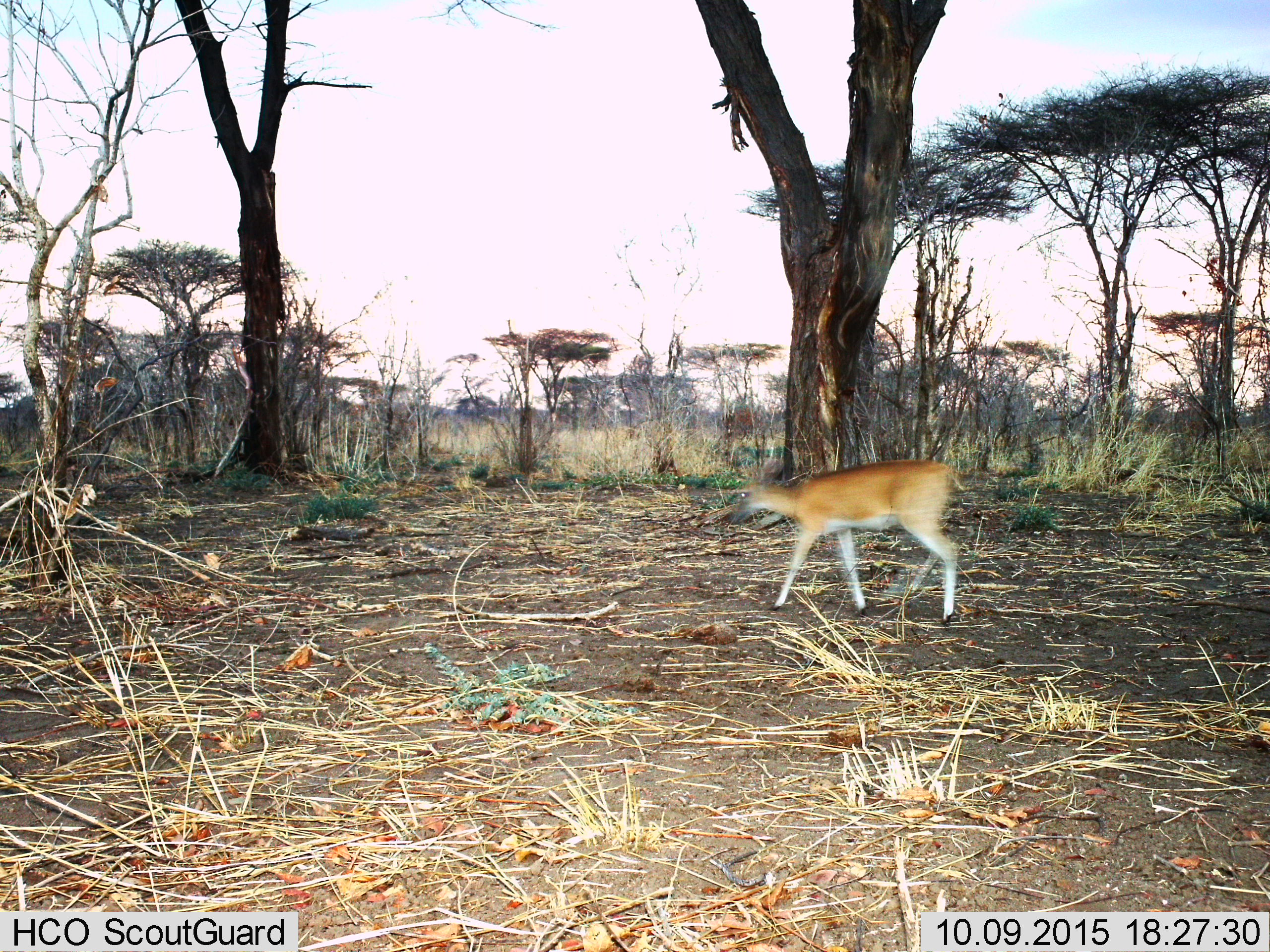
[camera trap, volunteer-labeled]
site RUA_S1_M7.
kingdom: Animalia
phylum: Chordata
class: Mammalia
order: Artiodactyla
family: Bovidae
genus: Sylvicapra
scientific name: Sylvicapra grimmia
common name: common duiker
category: duikercommongrey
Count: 1.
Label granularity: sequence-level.